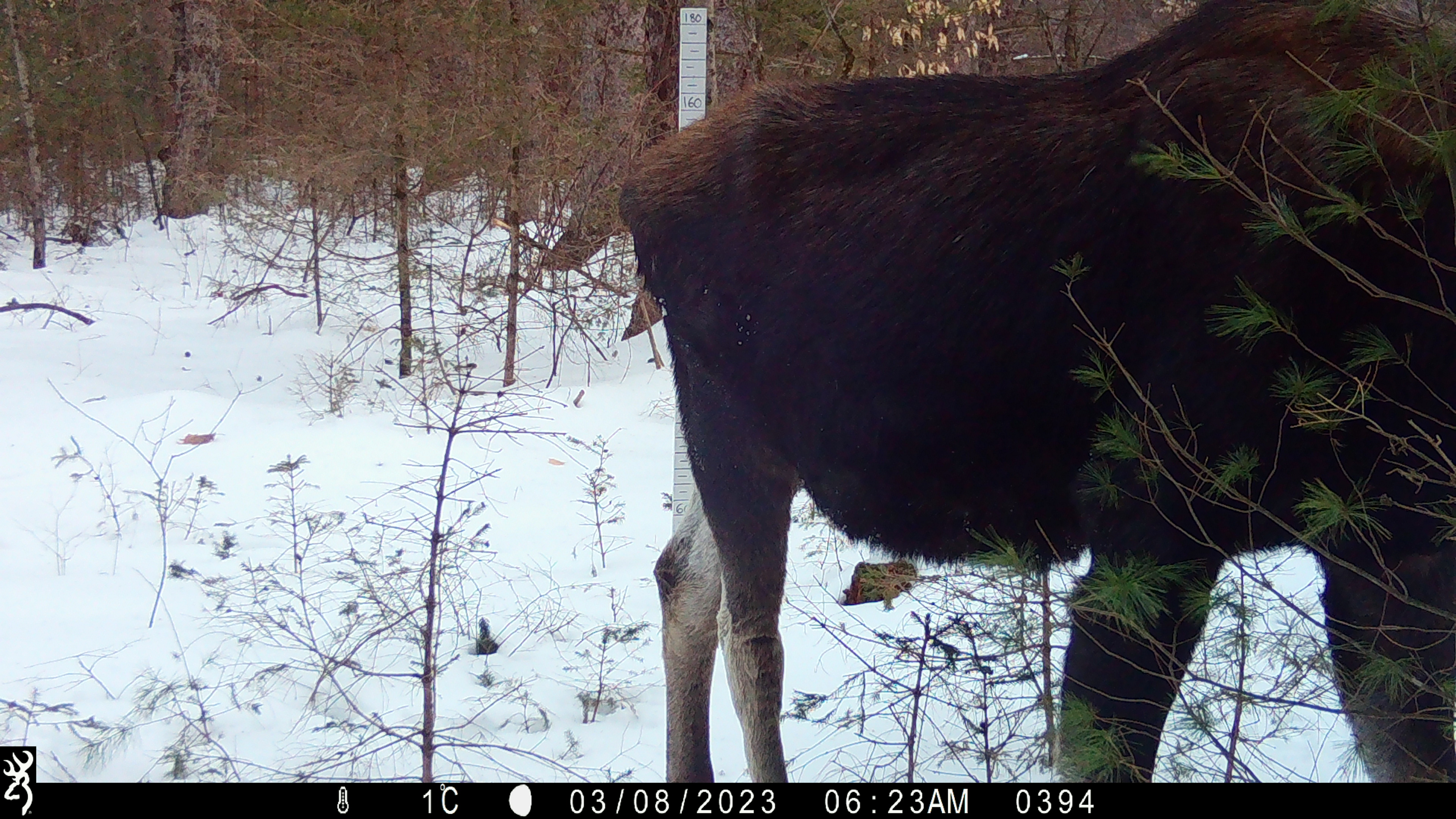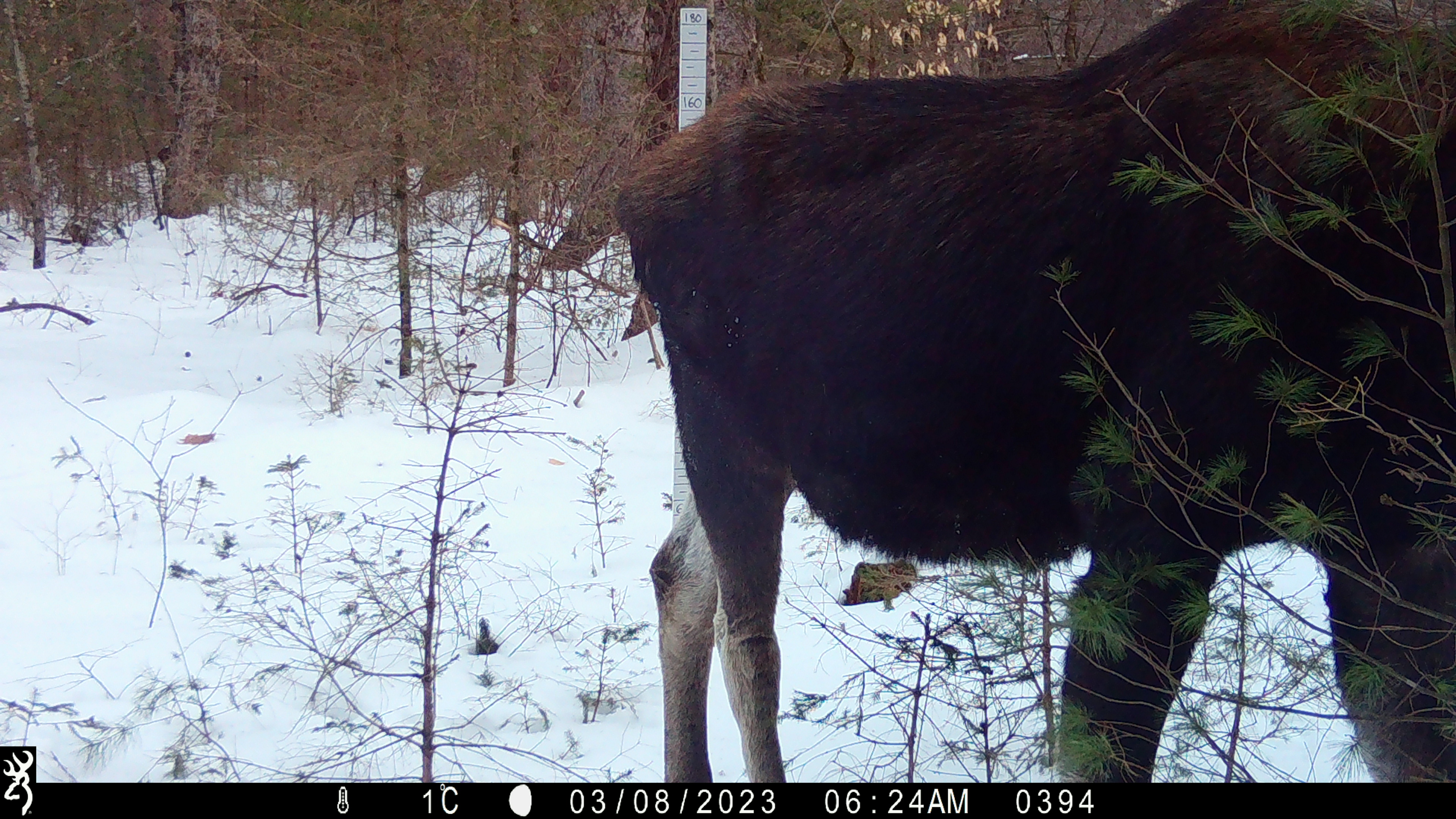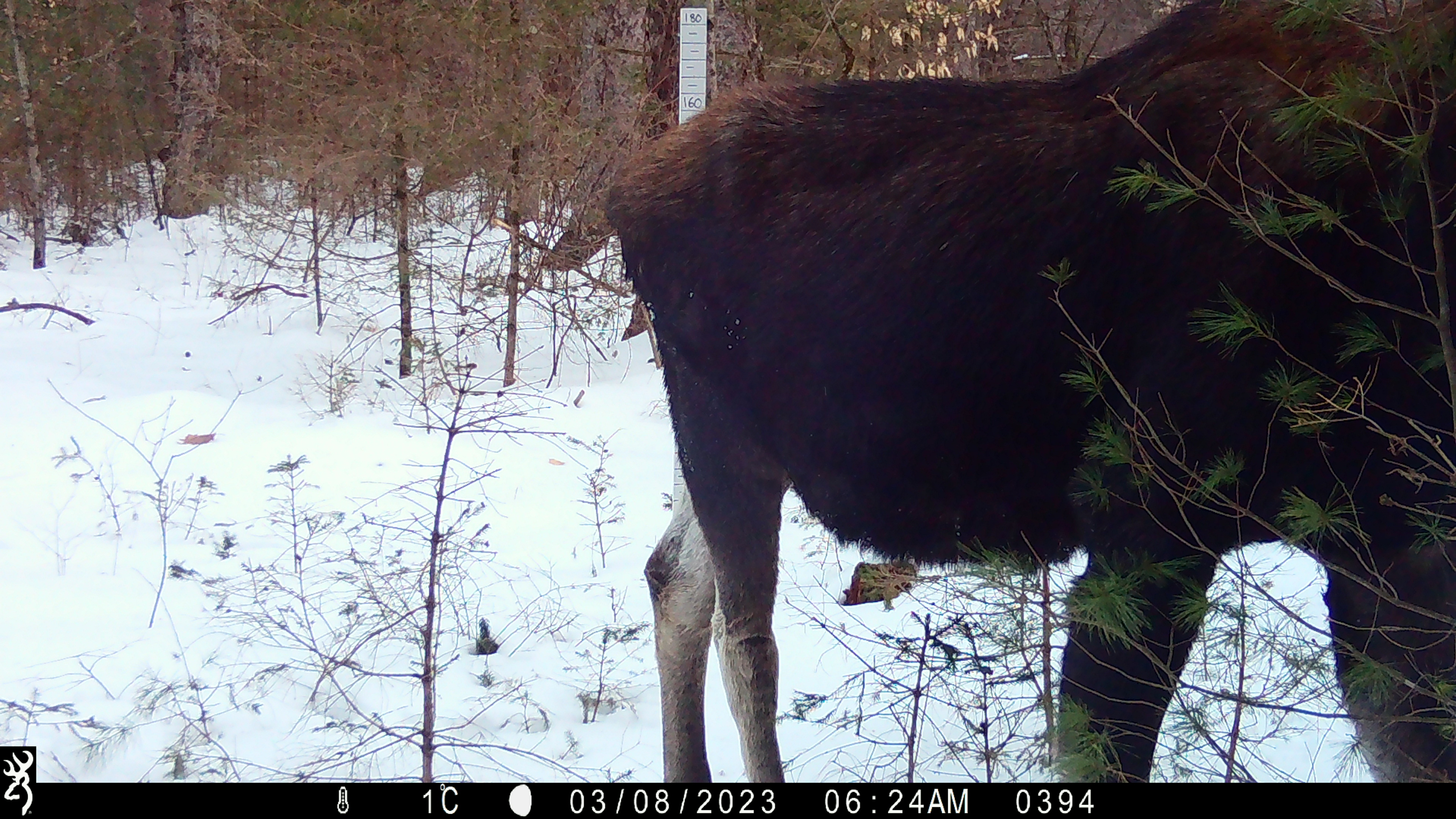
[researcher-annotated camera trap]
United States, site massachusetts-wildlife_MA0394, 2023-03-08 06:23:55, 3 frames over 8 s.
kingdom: Animalia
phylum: Chordata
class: Mammalia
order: Artiodactyla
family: Cervidae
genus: Alces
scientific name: Alces alces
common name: moose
Moose (Alces alces).